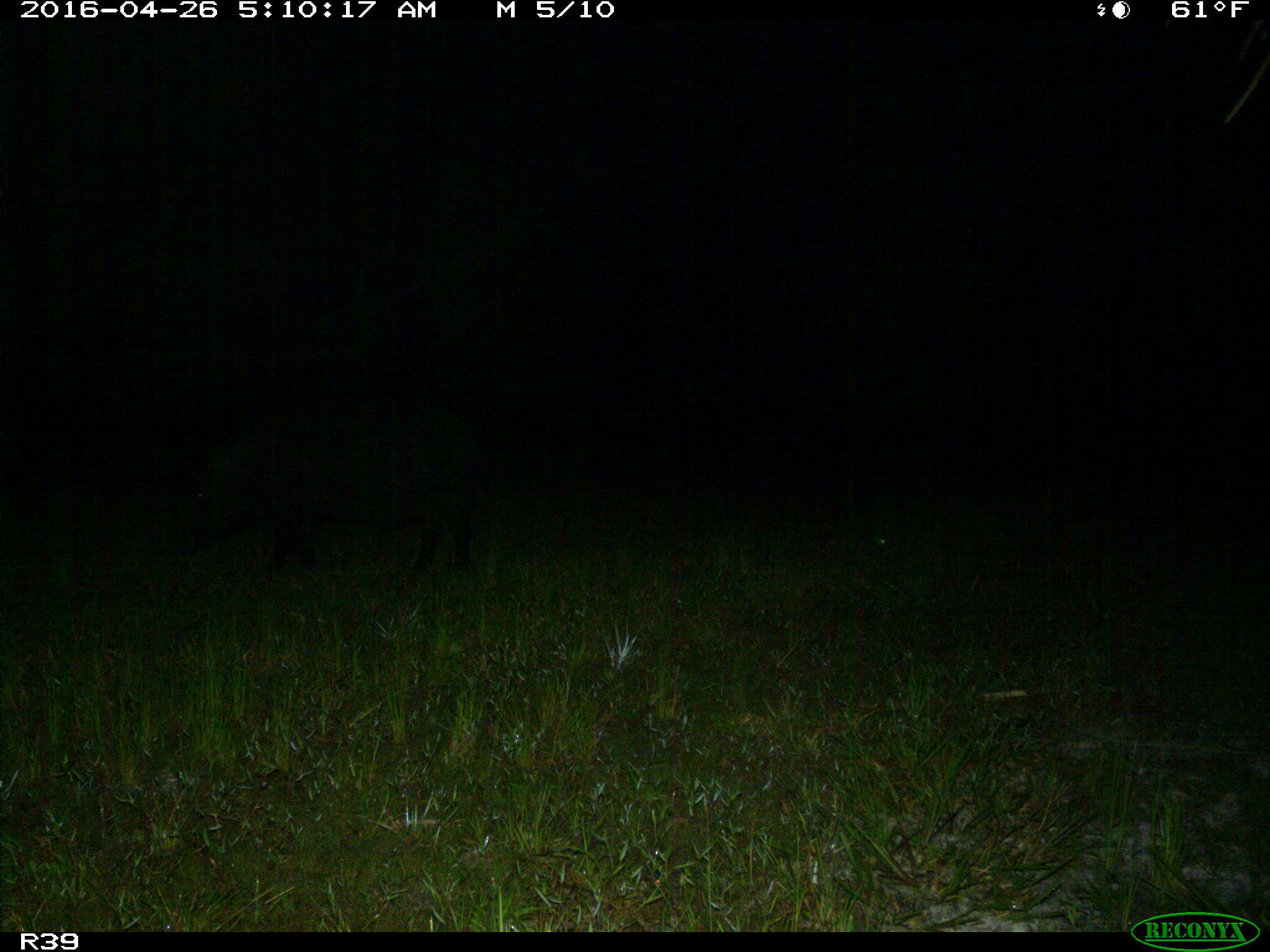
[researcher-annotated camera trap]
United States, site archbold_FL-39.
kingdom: Animalia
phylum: Chordata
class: Mammalia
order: Artiodactyla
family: Suidae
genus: Sus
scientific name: Sus scrofa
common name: wild boar